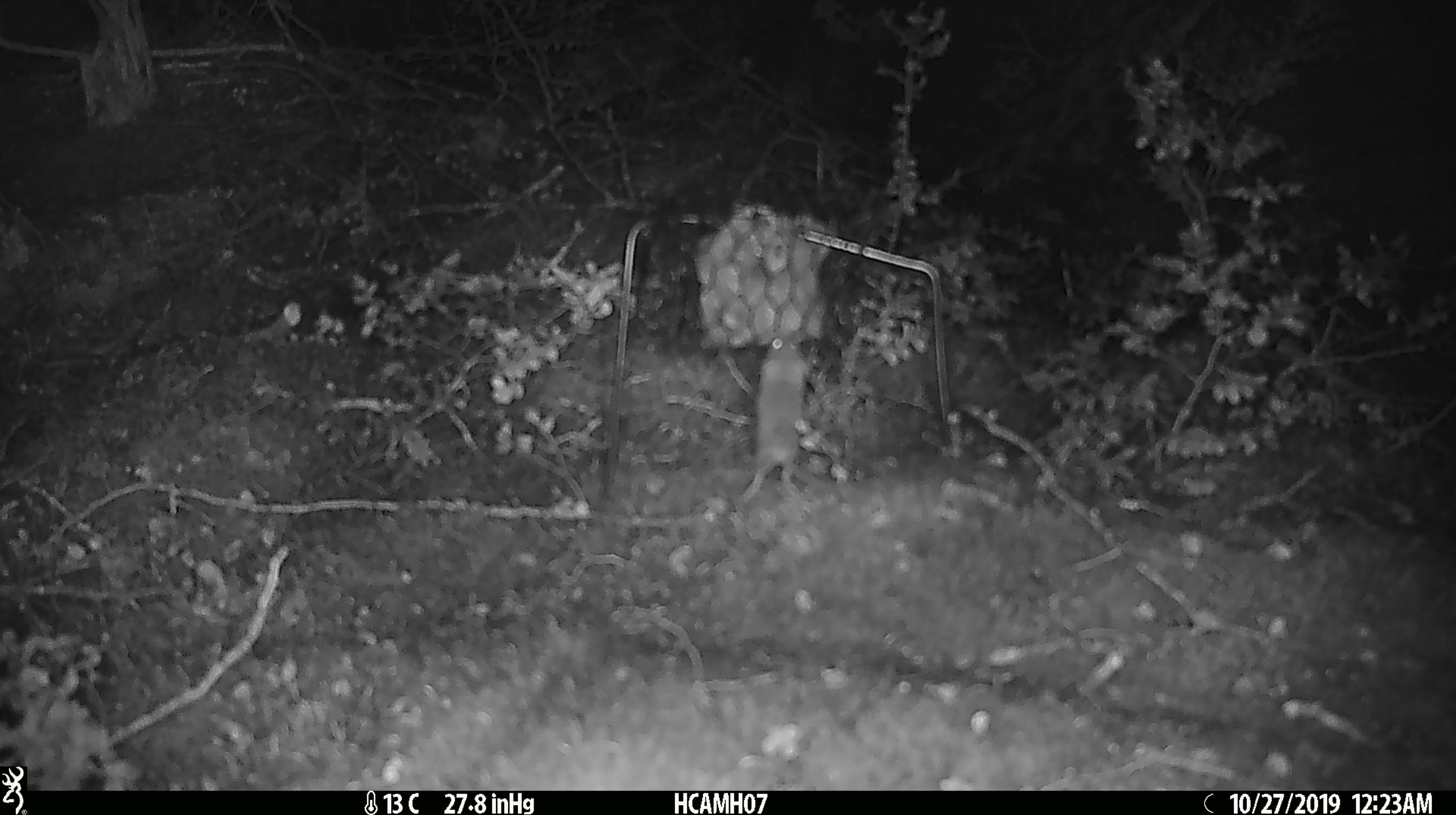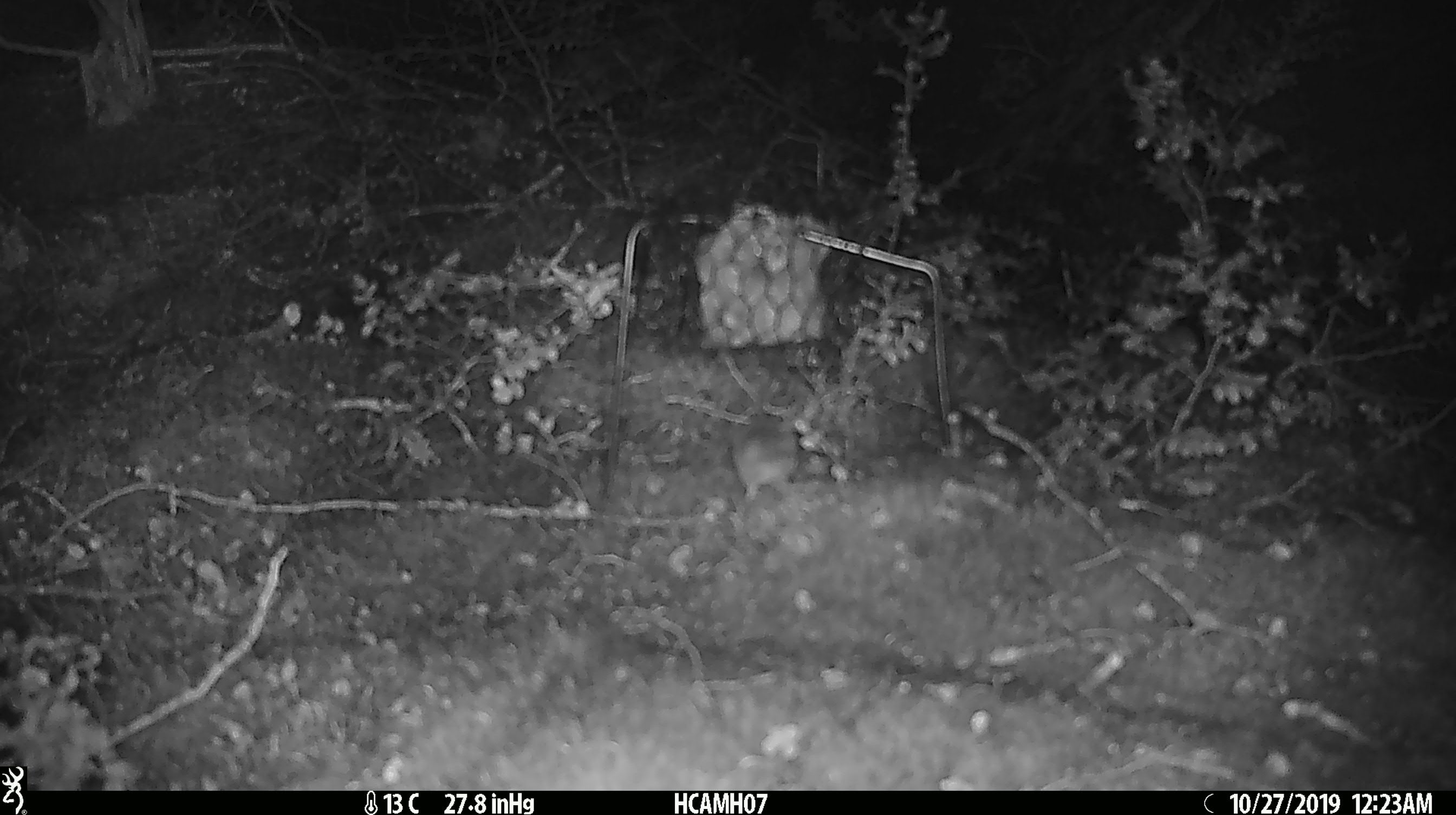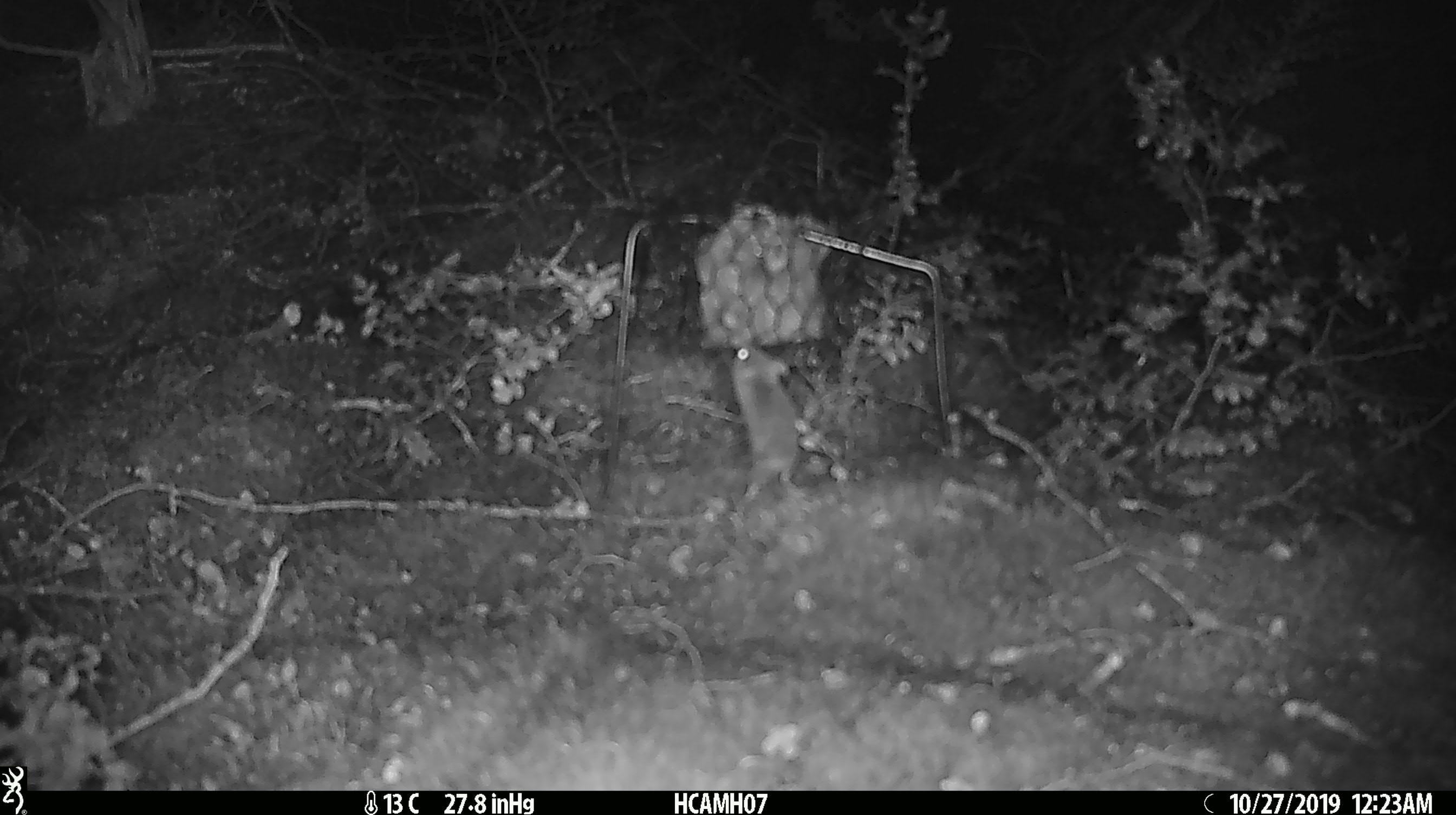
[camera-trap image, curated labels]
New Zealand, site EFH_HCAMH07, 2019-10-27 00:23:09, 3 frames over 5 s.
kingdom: Animalia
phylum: Chordata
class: Mammalia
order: Rodentia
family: Muridae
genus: Mus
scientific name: Mus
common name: mouse